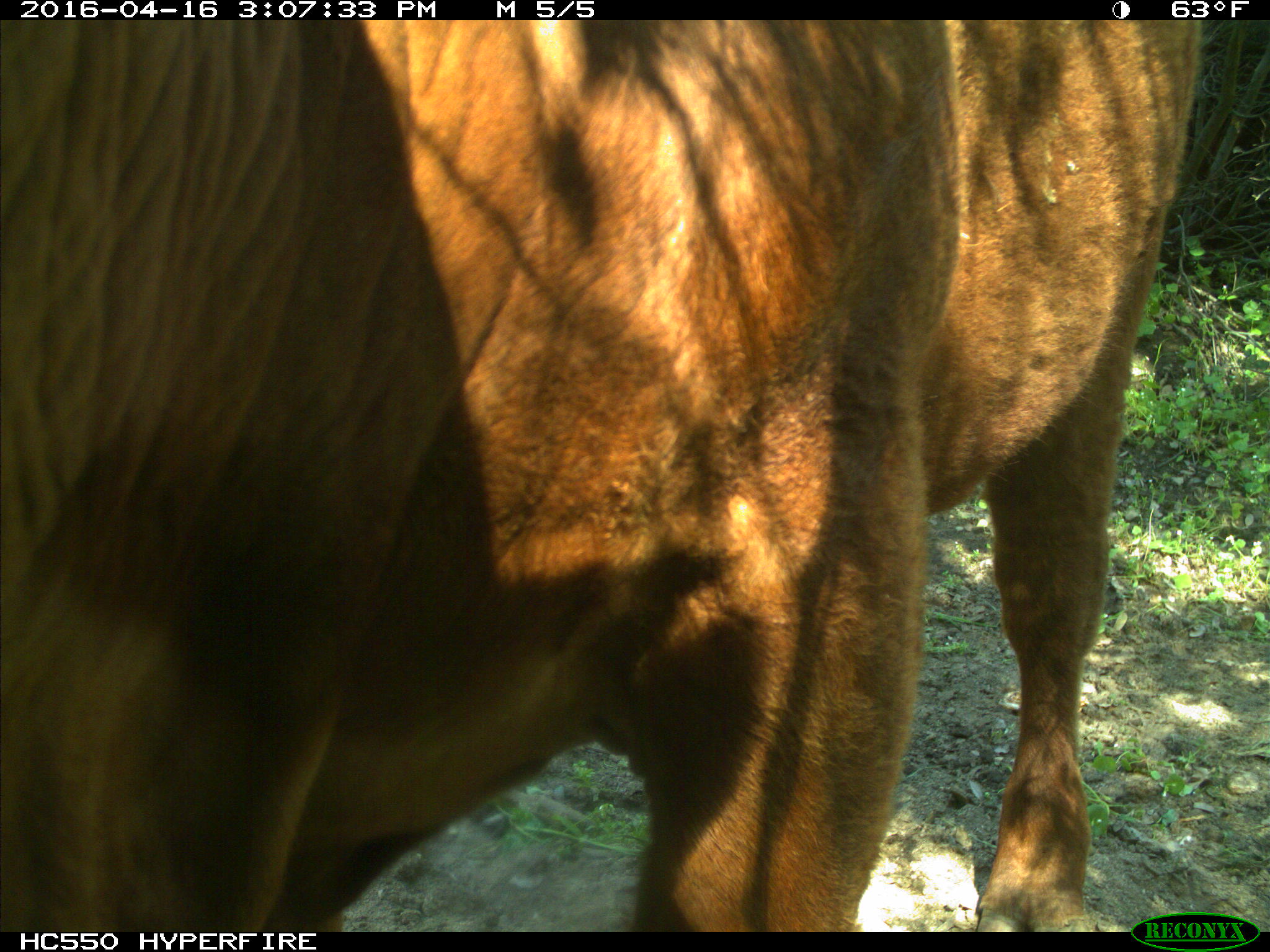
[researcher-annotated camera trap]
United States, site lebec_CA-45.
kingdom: Animalia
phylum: Chordata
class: Mammalia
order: Artiodactyla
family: Bovidae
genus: Bos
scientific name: Bos taurus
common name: domestic cow